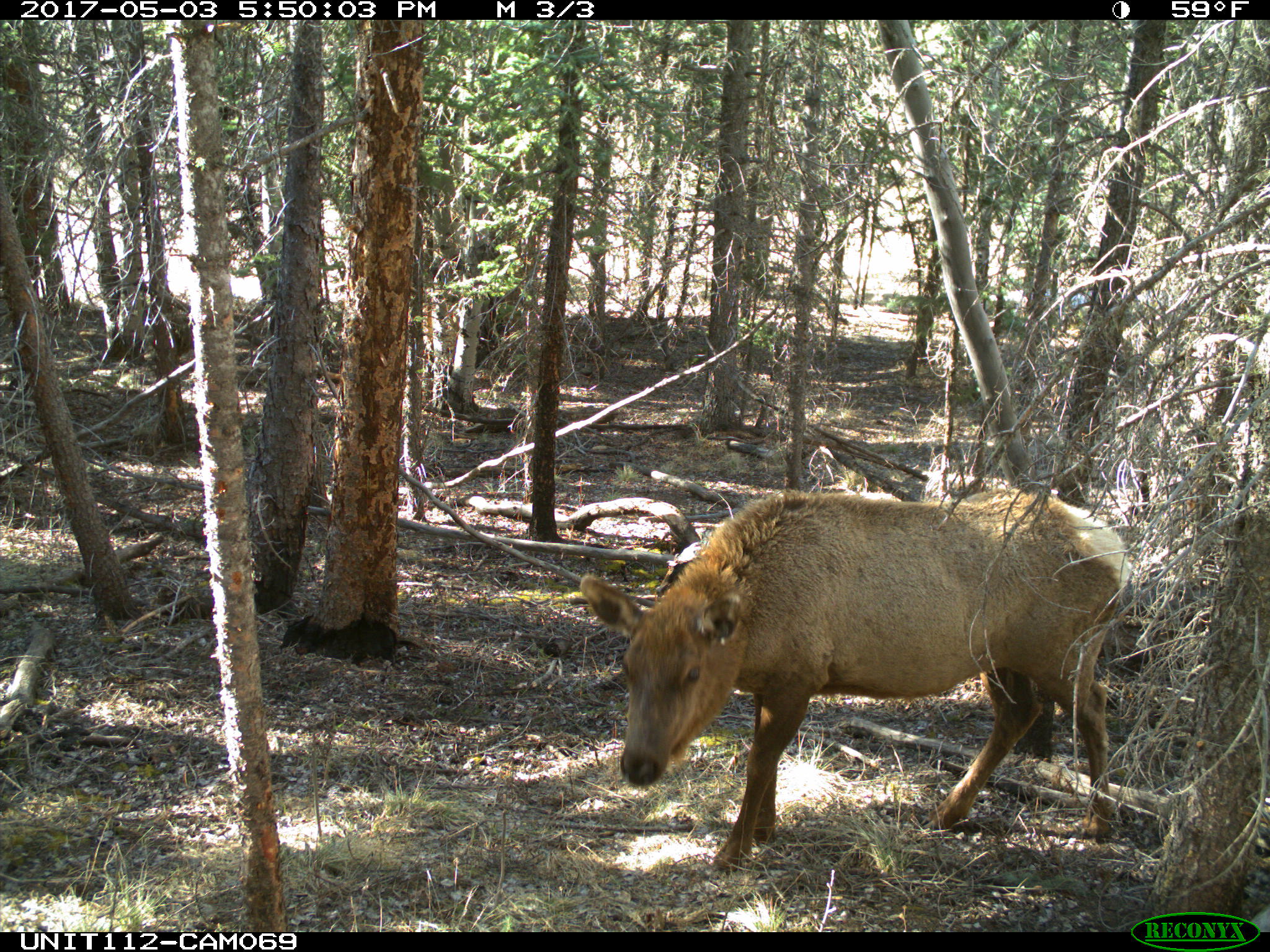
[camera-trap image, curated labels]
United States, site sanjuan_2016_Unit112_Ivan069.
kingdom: Animalia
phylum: Chordata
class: Mammalia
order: Artiodactyla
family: Cervidae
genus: Cervus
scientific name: Cervus elaphus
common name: red deer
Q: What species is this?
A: Cervus elaphus (red deer).